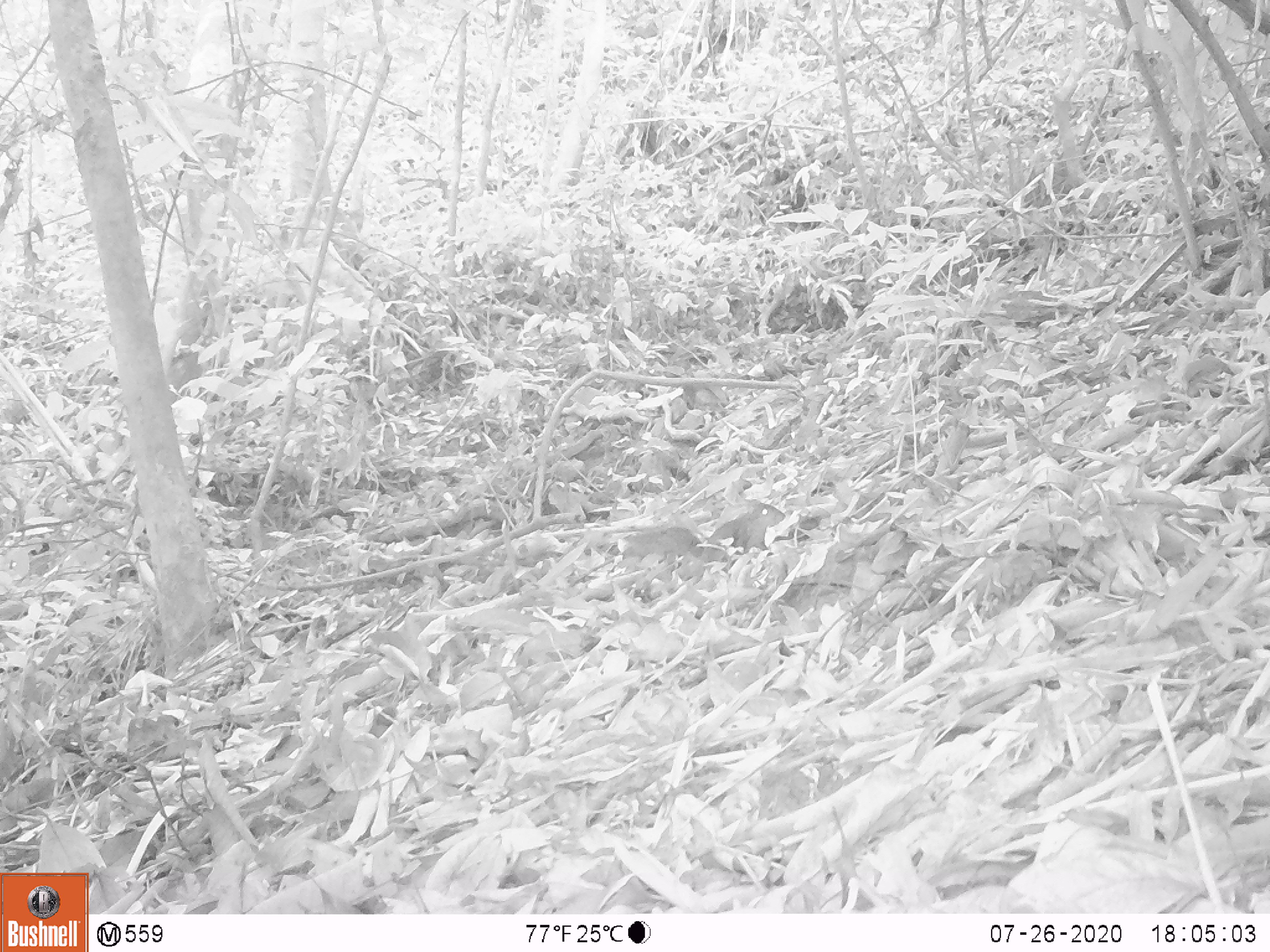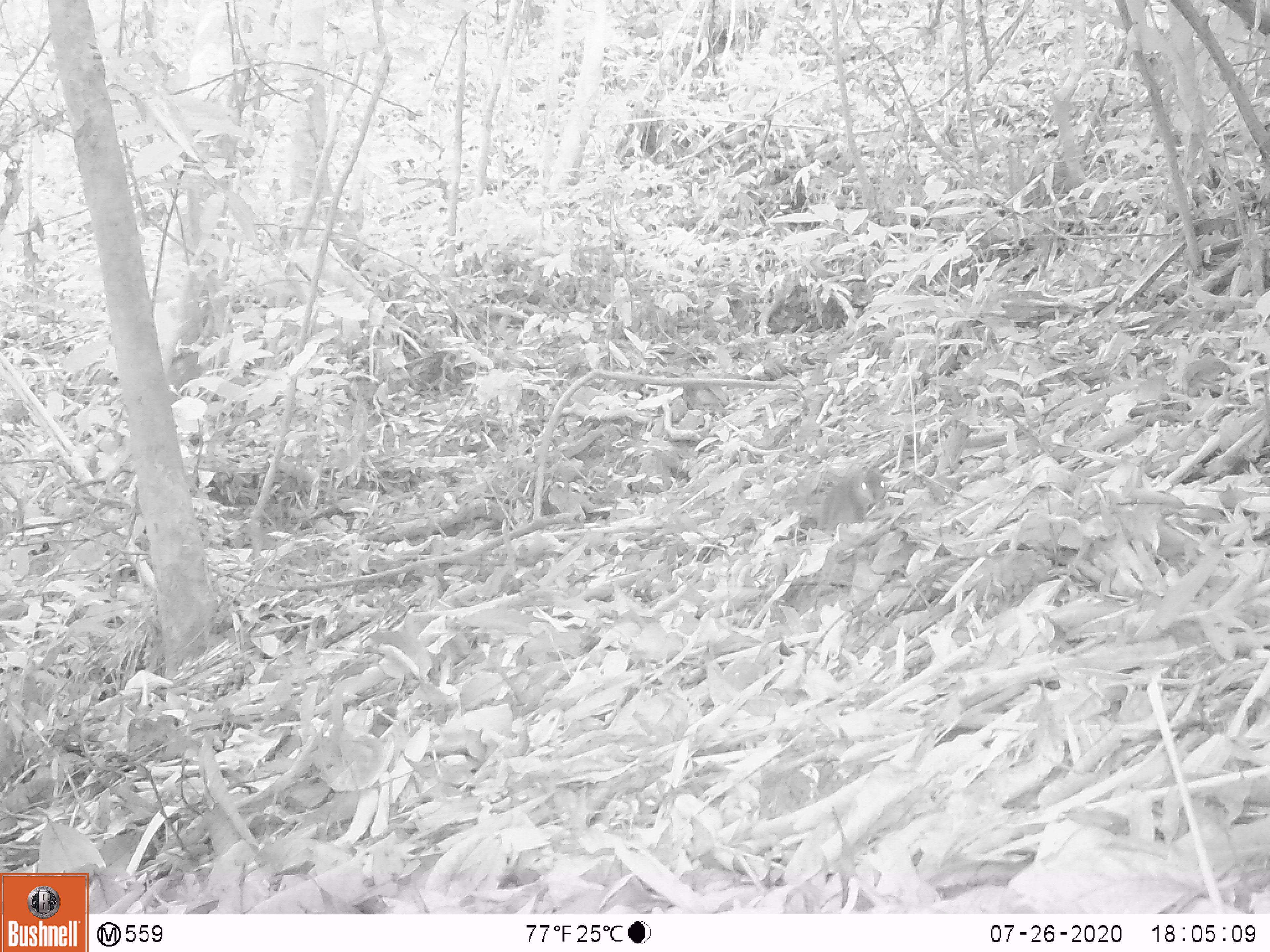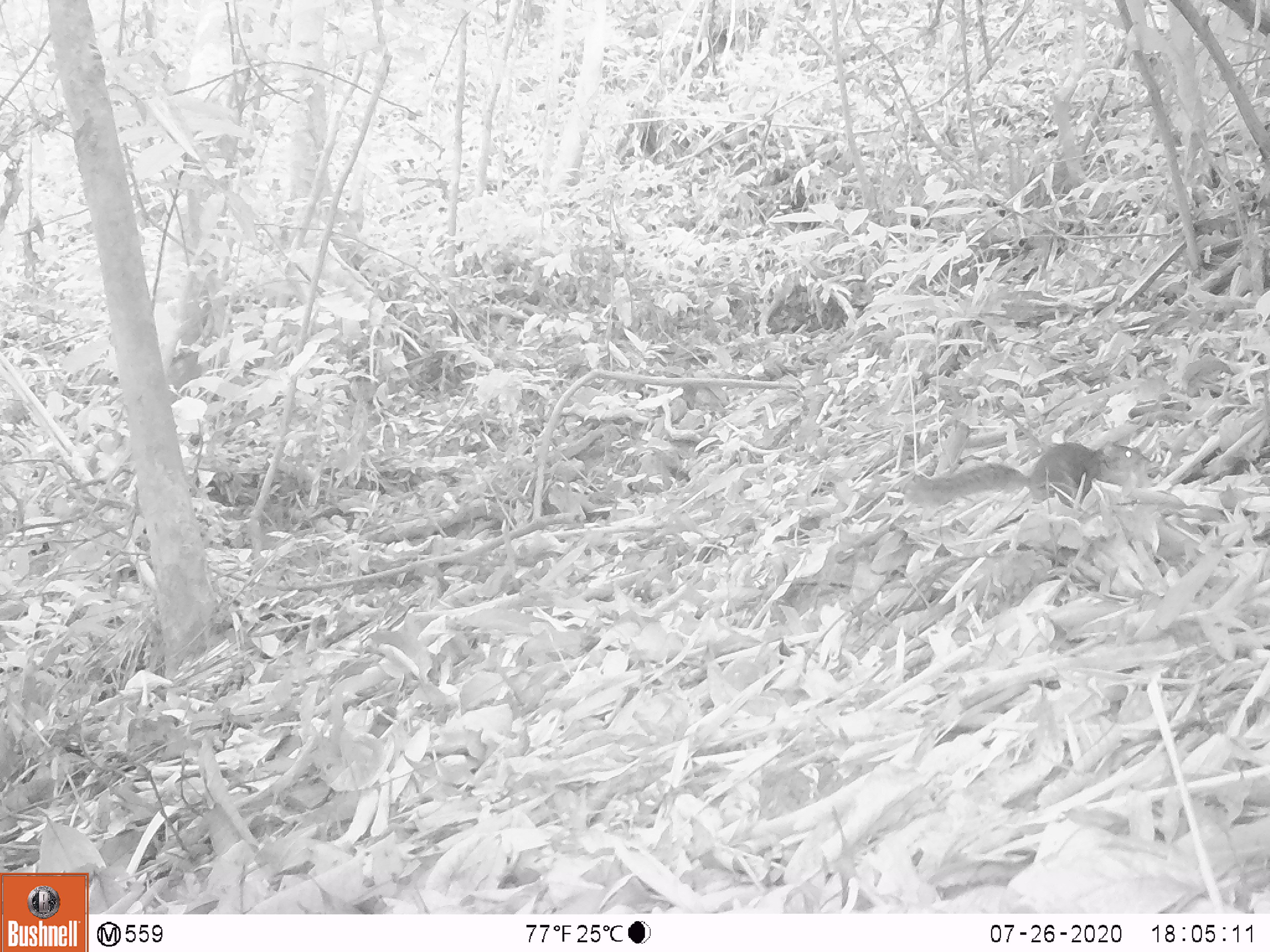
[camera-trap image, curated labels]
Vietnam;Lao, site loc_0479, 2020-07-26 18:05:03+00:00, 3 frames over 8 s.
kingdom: Animalia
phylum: Chordata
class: Mammalia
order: Rodentia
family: Sciuridae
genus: Dremomys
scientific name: Dremomys rufigenis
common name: red-cheeked squirrel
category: red cheeked squirrel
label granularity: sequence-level